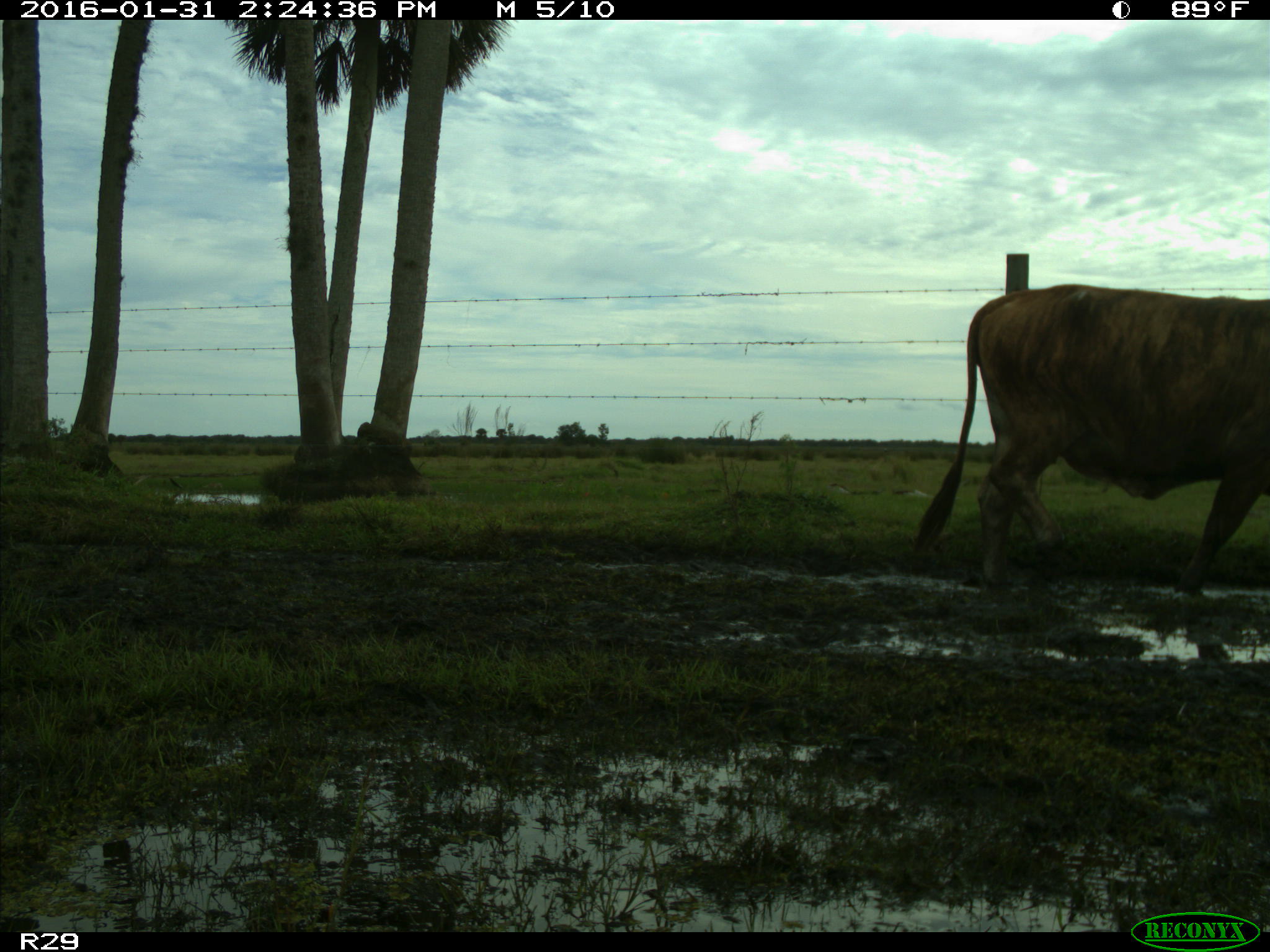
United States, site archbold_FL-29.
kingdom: Animalia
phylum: Chordata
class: Mammalia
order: Artiodactyla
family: Bovidae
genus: Bos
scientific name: Bos taurus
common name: domestic cow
Bos taurus (domestic cow).